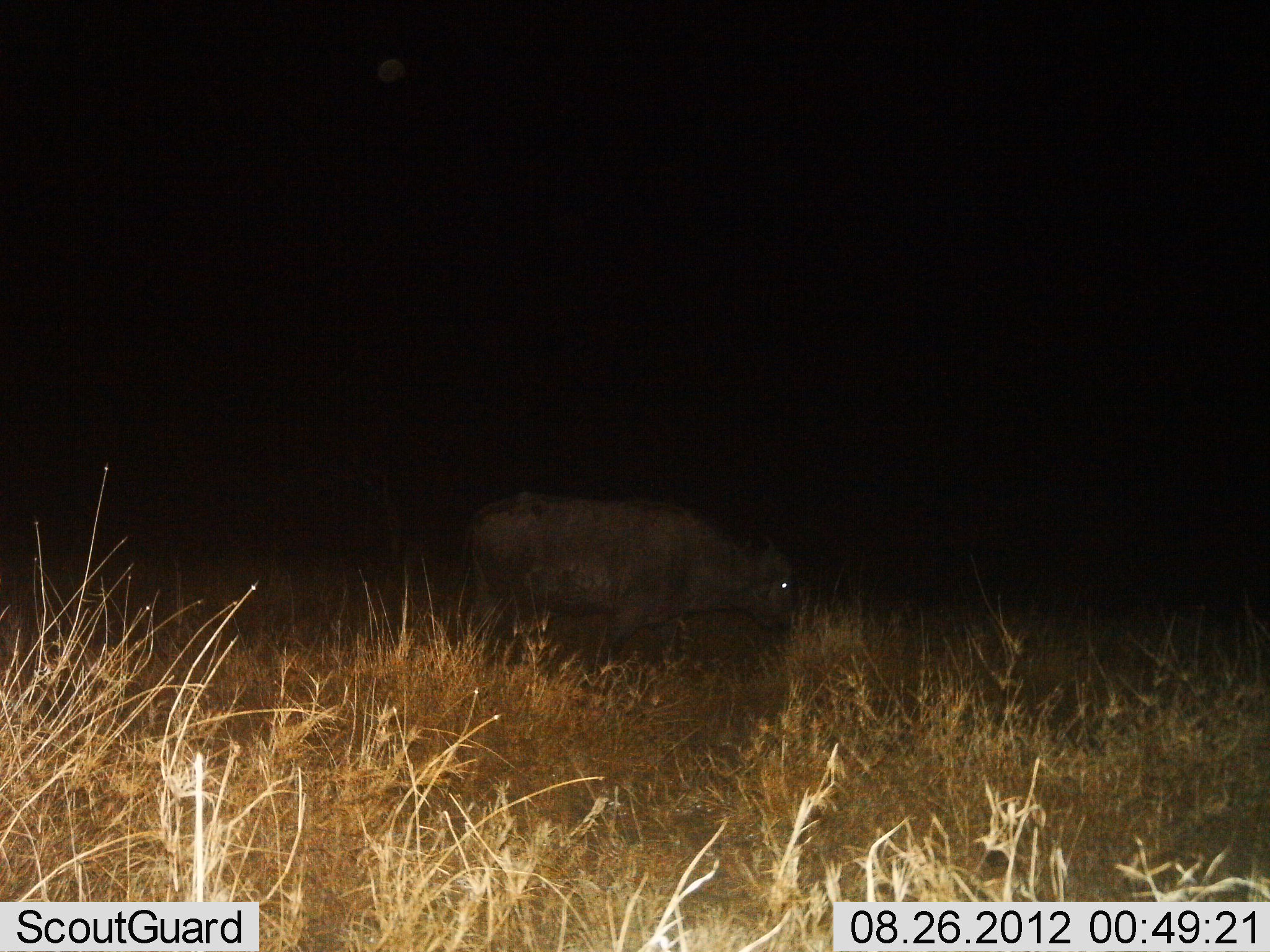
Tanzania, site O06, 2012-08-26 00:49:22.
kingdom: Animalia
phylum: Chordata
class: Mammalia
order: Artiodactyla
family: Bovidae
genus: Syncerus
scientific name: Syncerus caffer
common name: cape buffalo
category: buffalo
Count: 1.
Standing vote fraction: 30%.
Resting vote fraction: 0%.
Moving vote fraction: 50%.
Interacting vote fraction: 0%.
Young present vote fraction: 0%.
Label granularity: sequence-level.